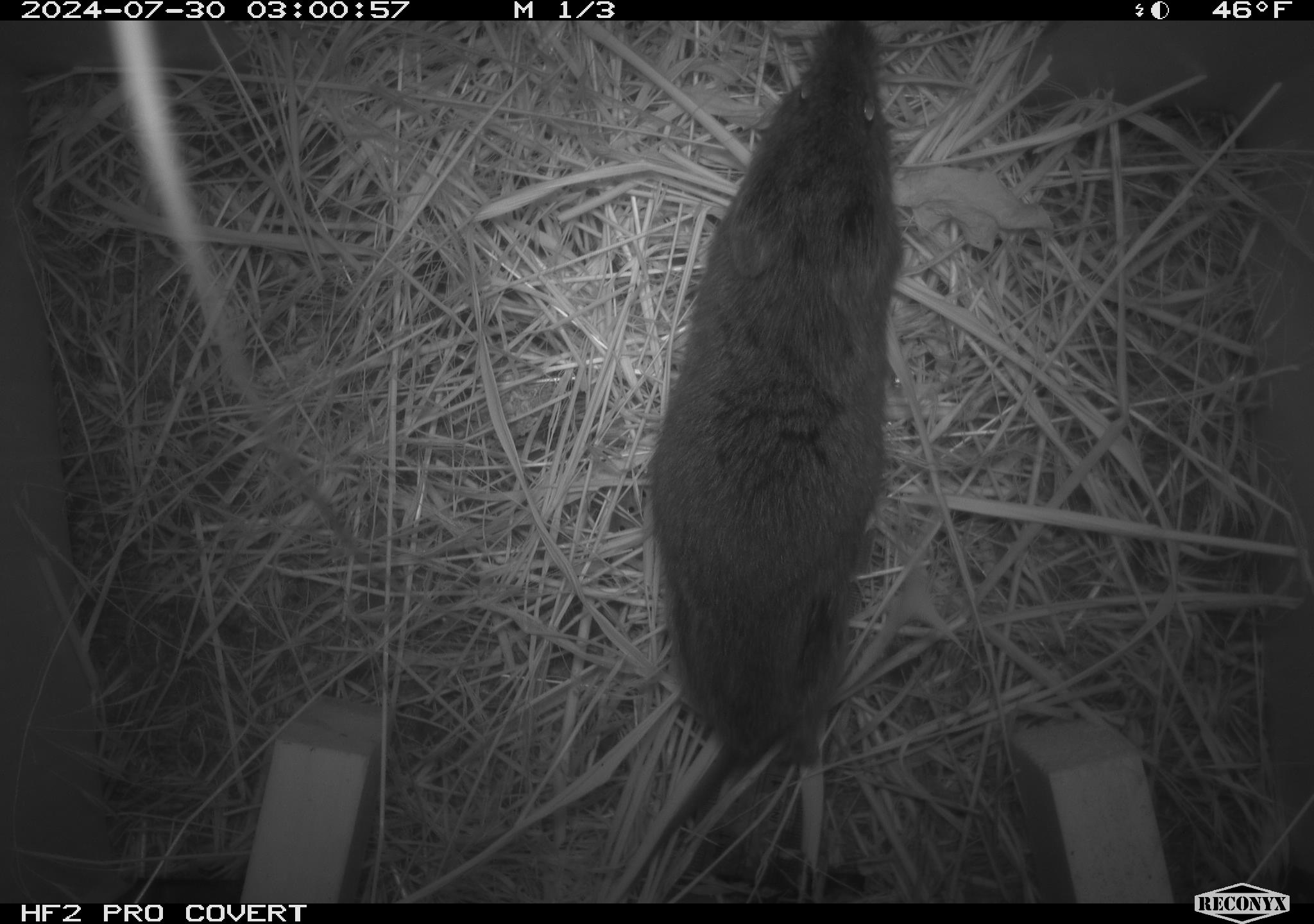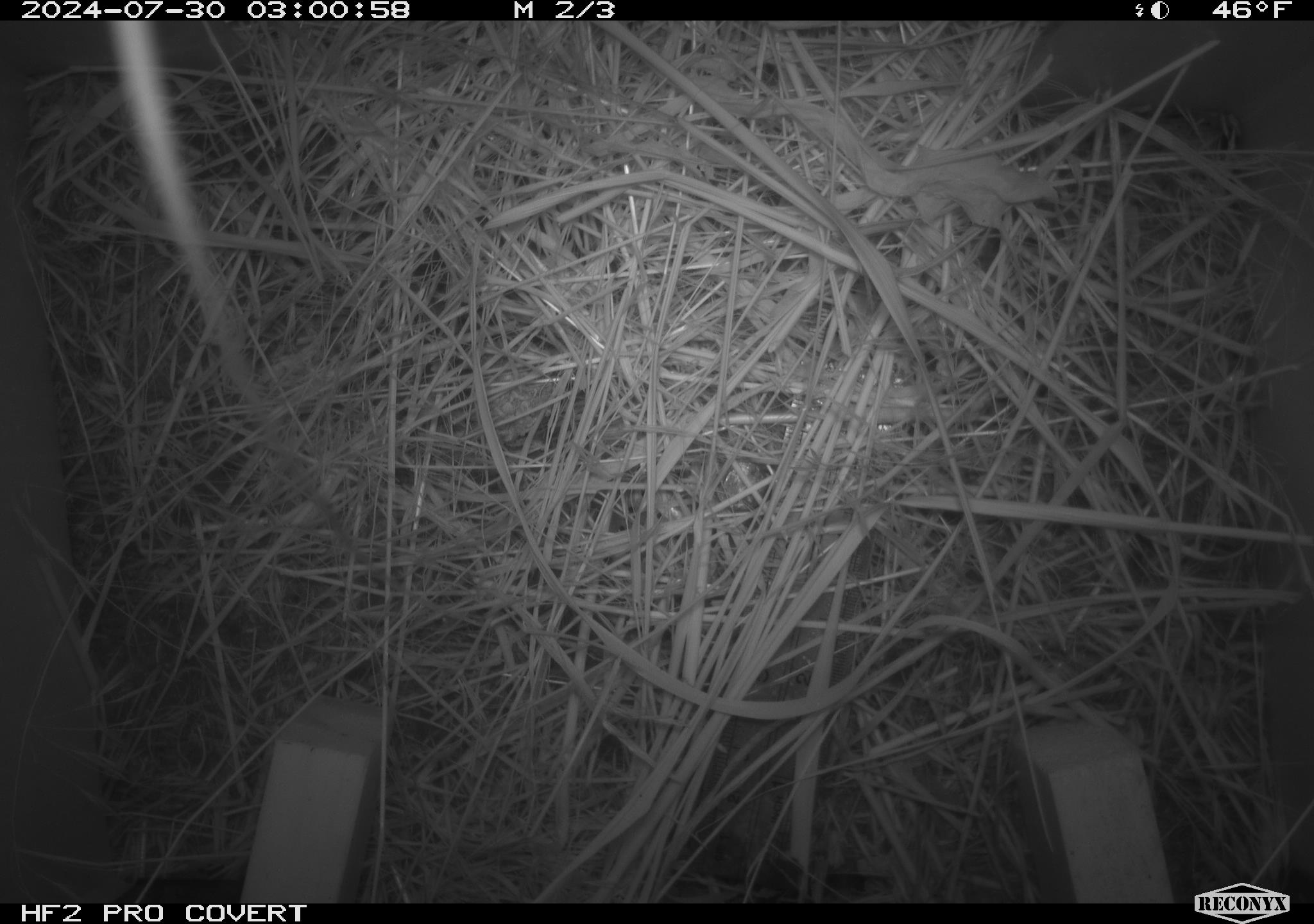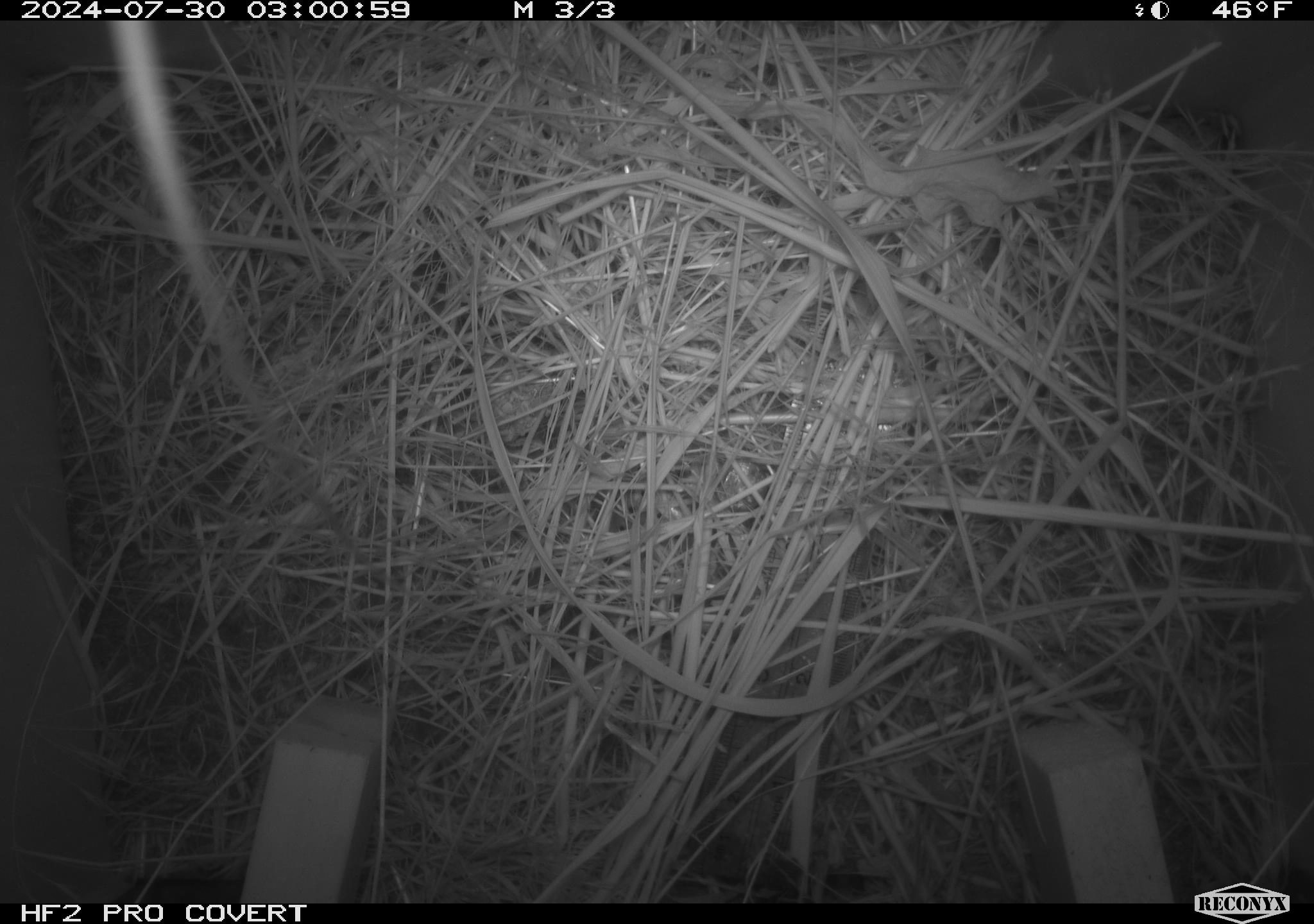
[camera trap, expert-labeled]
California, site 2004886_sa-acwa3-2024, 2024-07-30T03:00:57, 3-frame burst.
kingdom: Animalia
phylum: Chordata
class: Mammalia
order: Rodentia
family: Cricetidae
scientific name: Arvicolinae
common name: voles, lemmings, and muskrats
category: arvicolinae subfamily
Arvicolinae subfamily (voles, lemmings, and muskrats) (Arvicolinae).